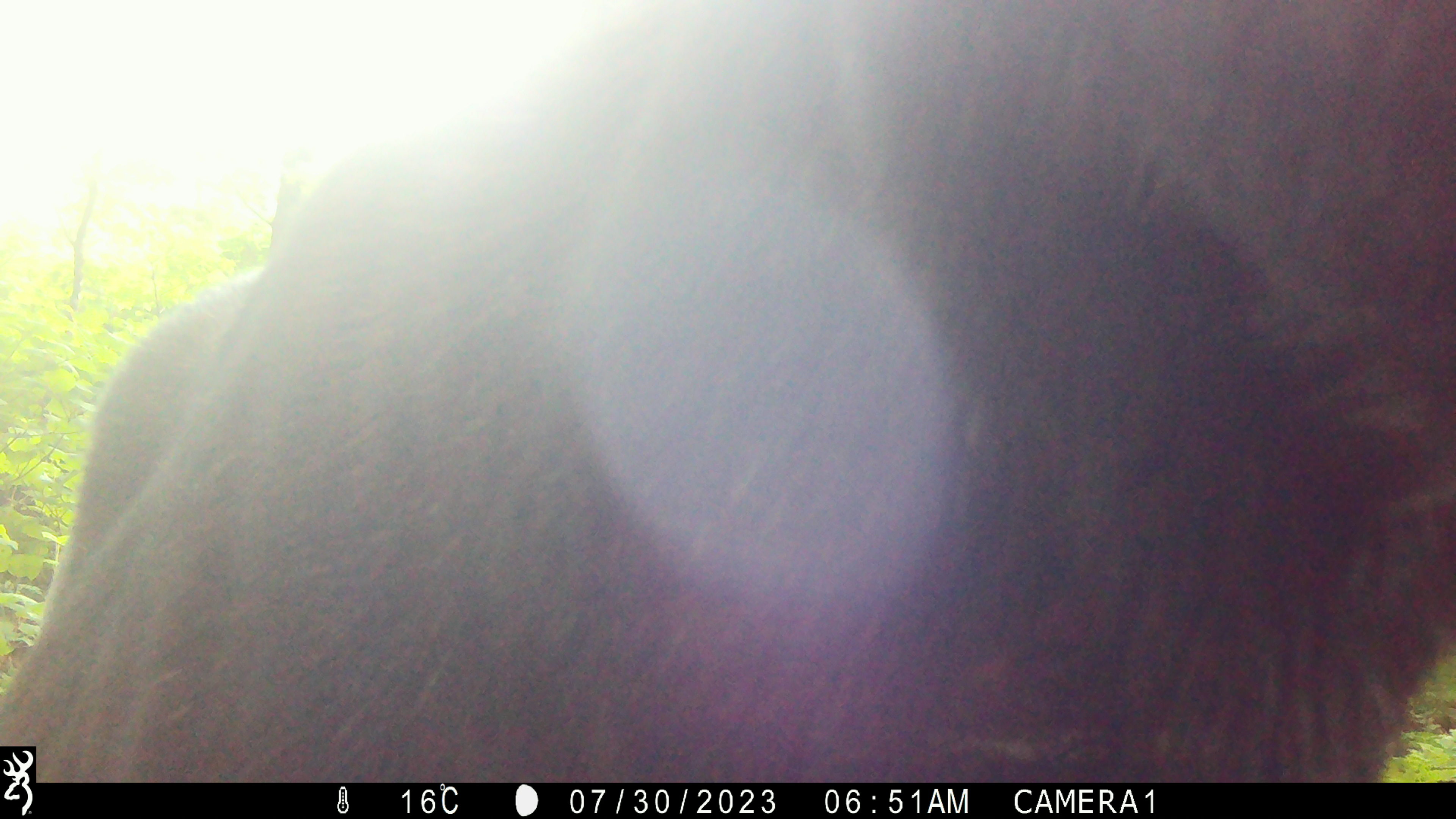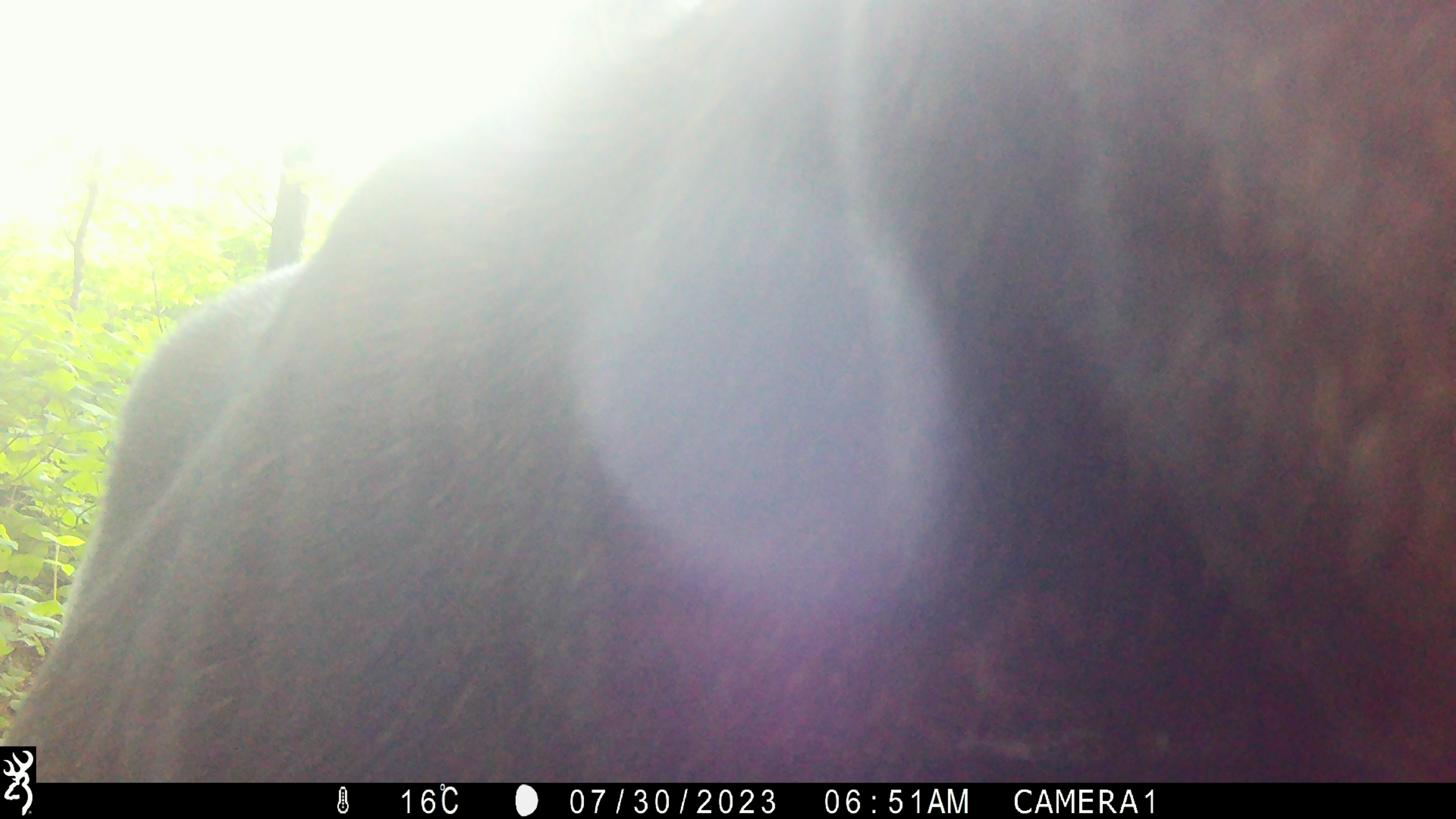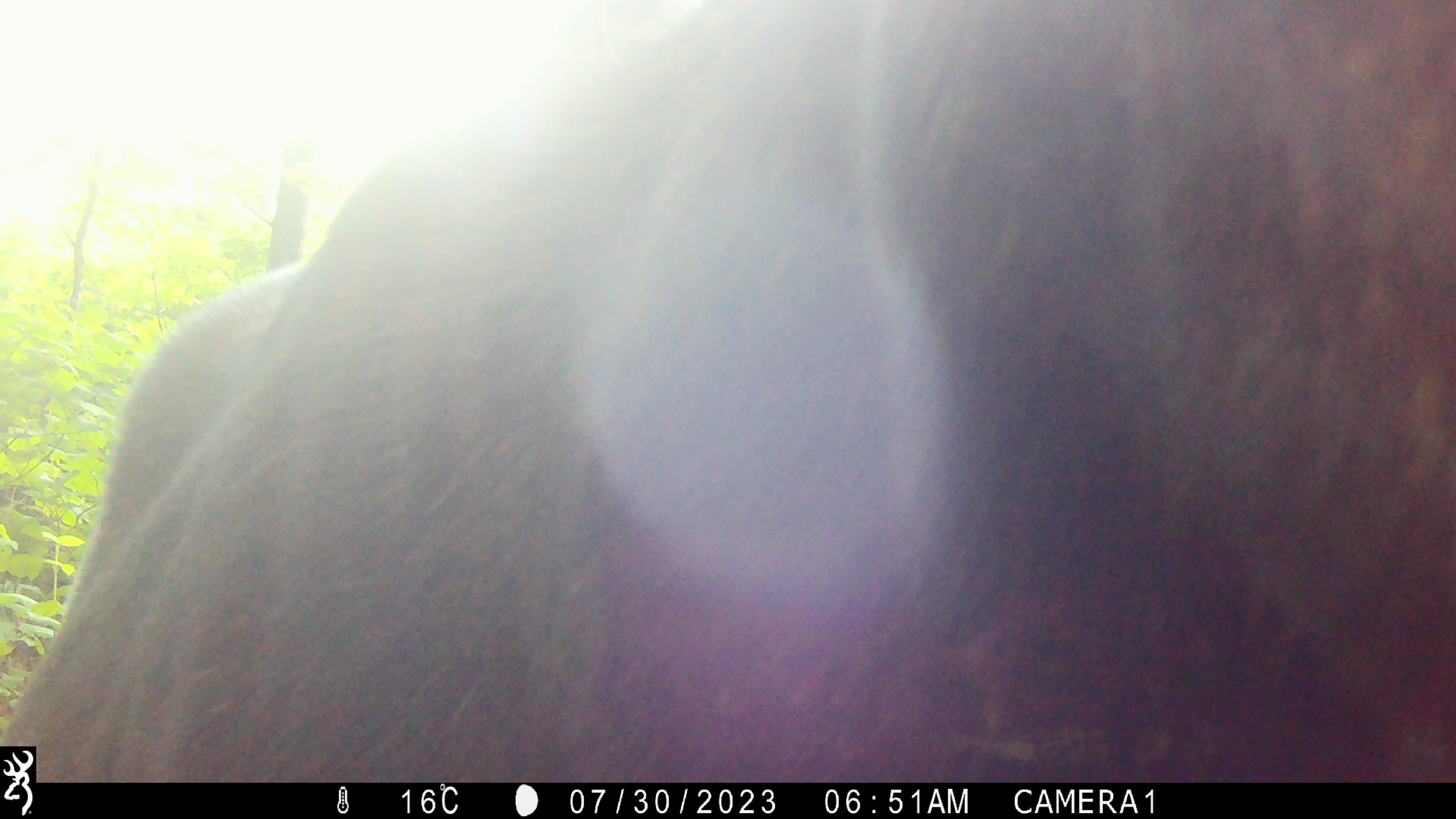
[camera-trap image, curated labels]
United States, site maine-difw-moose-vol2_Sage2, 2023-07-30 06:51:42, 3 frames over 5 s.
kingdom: Animalia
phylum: Chordata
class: Mammalia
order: Artiodactyla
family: Cervidae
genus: Alces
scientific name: Alces alces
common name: moose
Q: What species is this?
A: Moose (Alces alces).